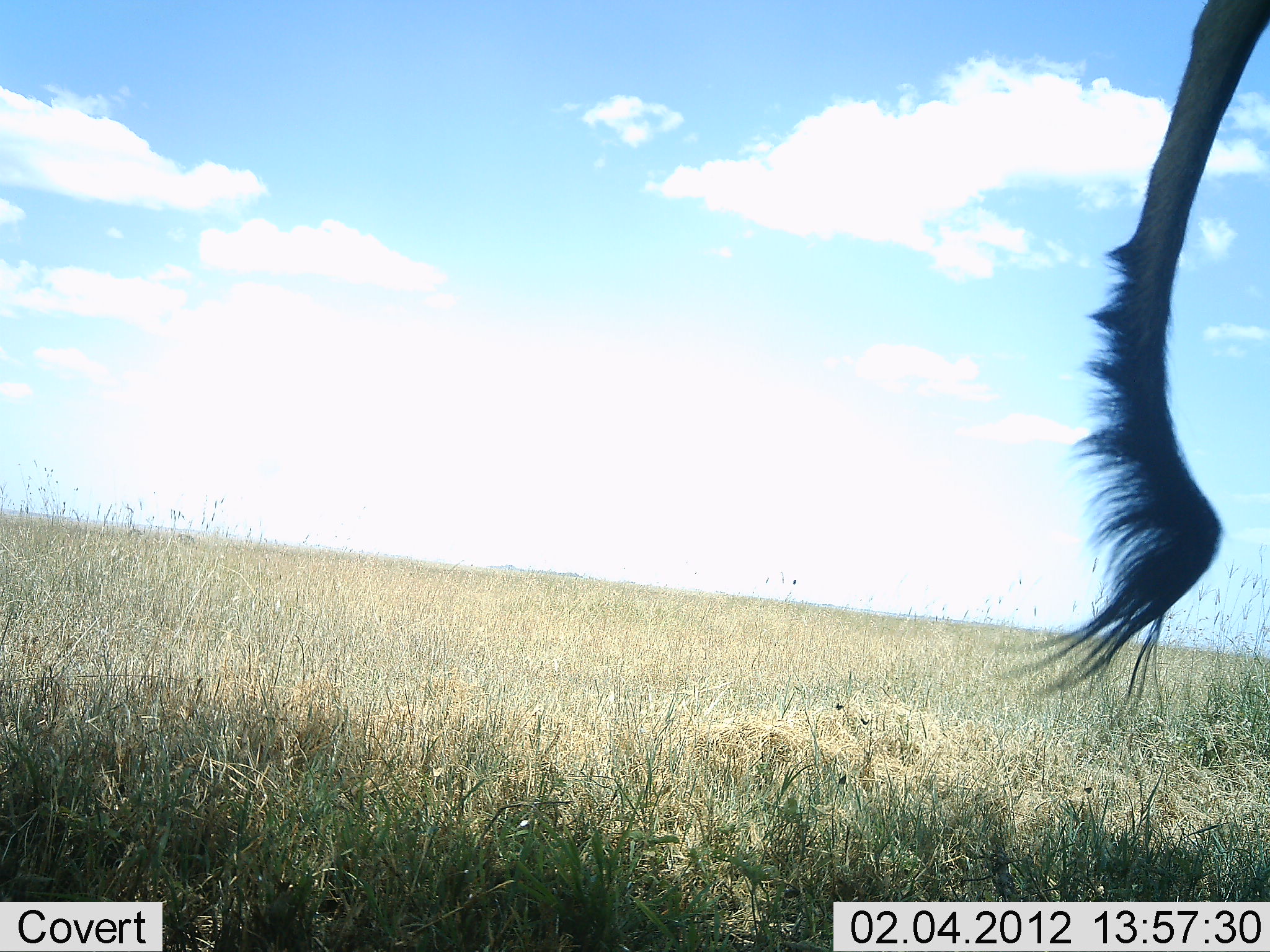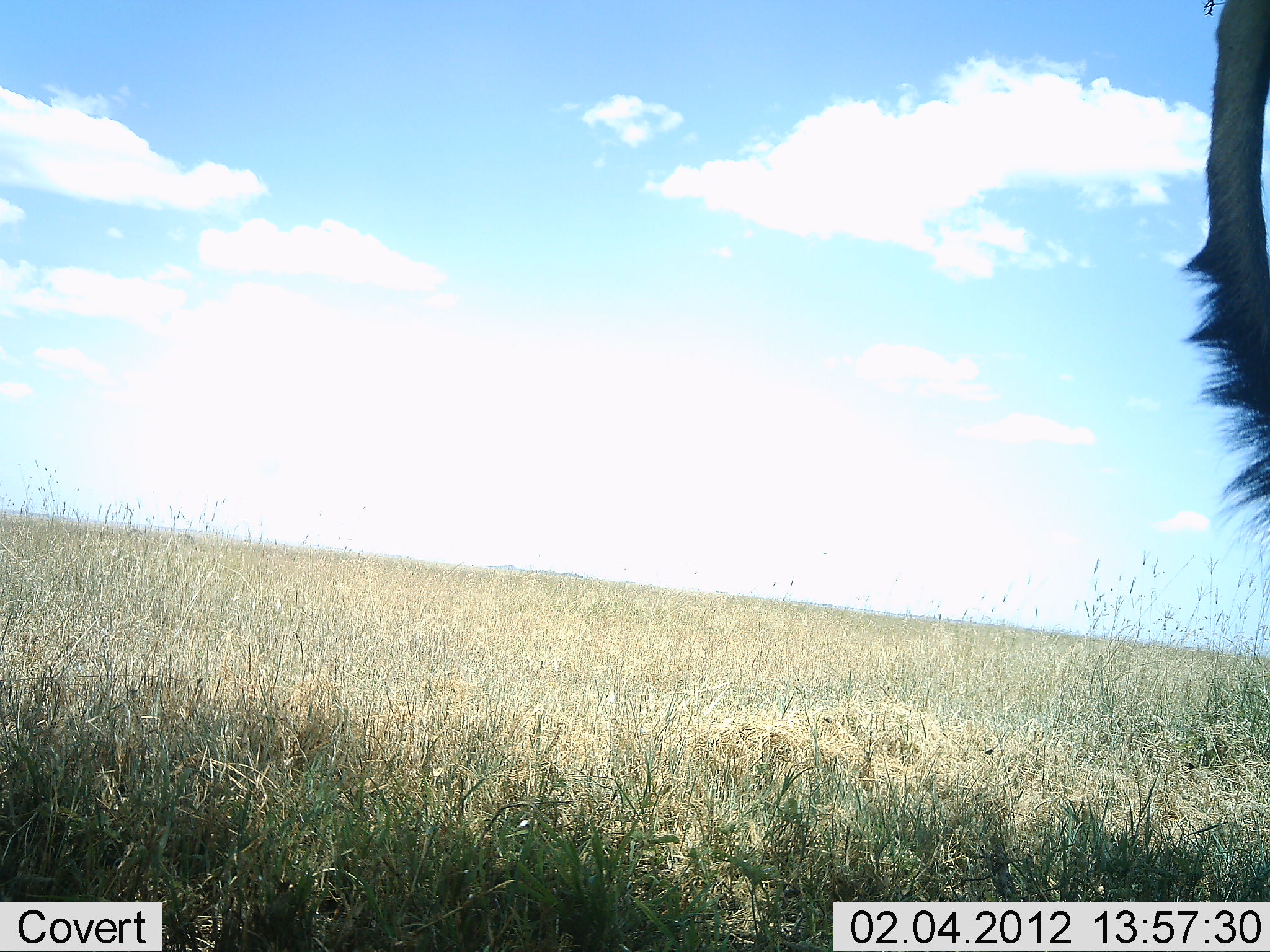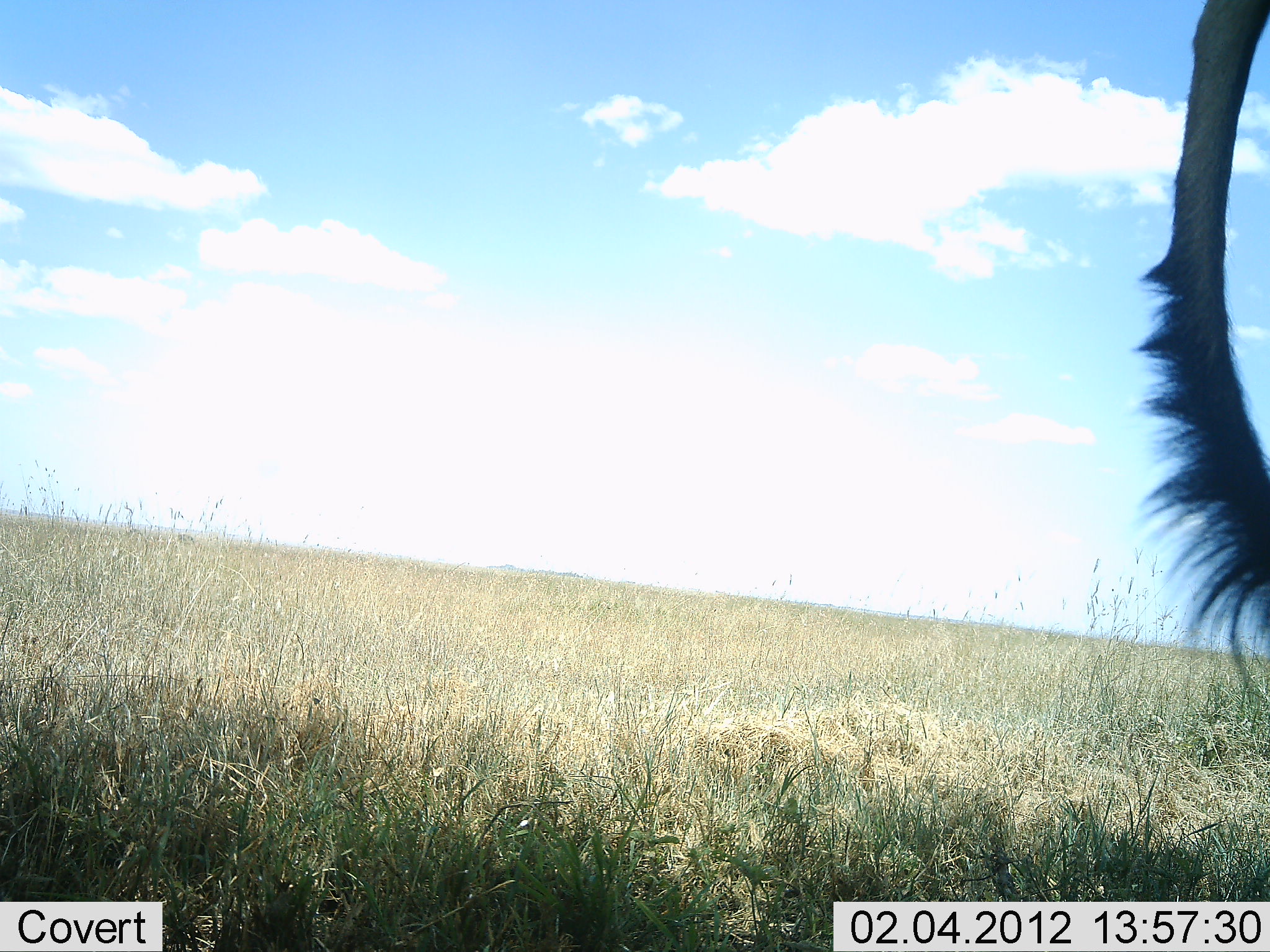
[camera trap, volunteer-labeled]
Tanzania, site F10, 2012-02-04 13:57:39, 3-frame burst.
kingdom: Animalia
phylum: Chordata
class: Mammalia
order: Artiodactyla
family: Bovidae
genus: Alcelaphus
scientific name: Alcelaphus buselaphus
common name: hartebeest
Hartebeest (Alcelaphus buselaphus), count 1. Behavior (volunteer vote fractions): standing 100%, resting 0%, moving 0%, interacting 0%. Young present (vote fraction): 0%. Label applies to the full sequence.